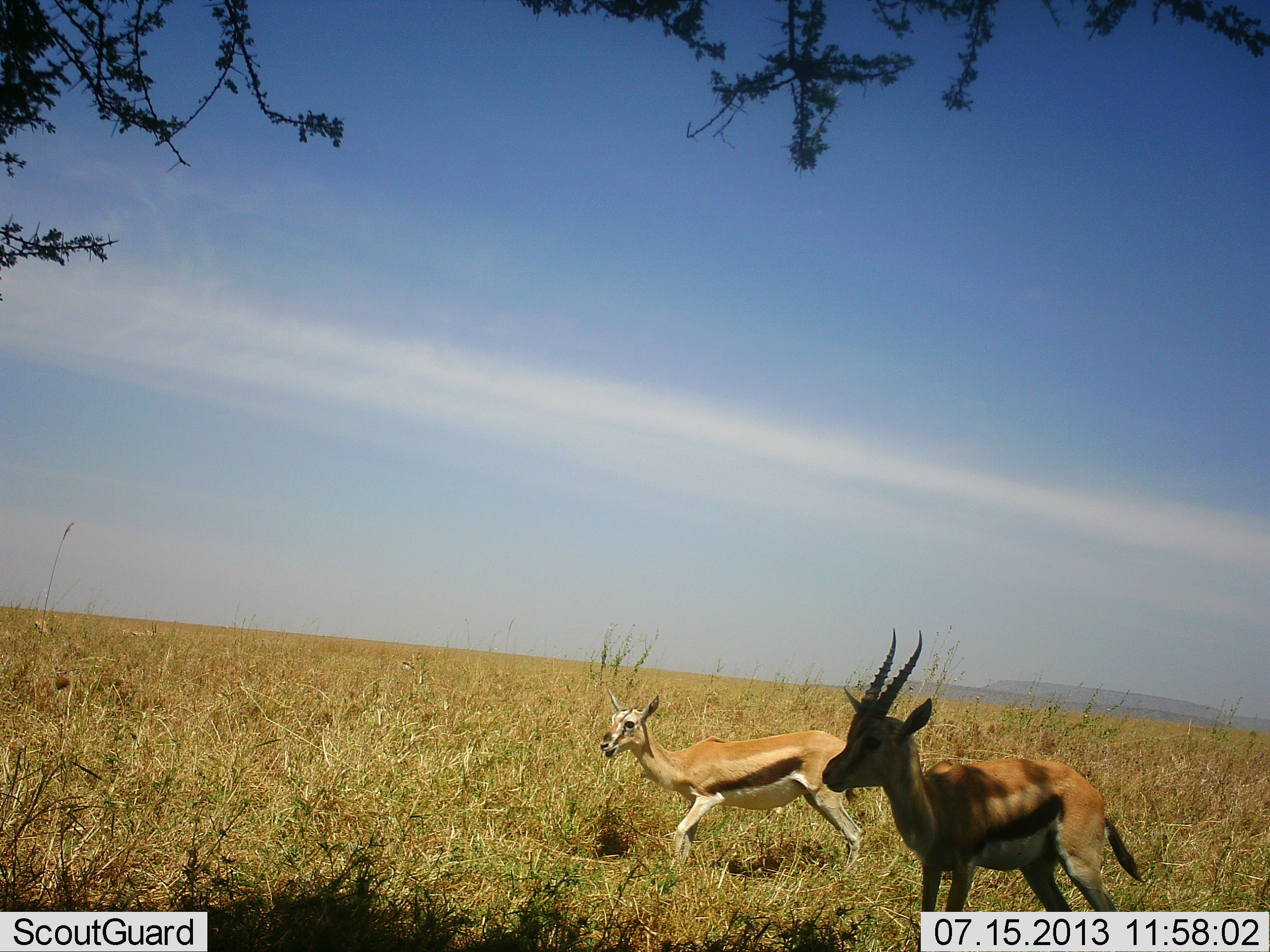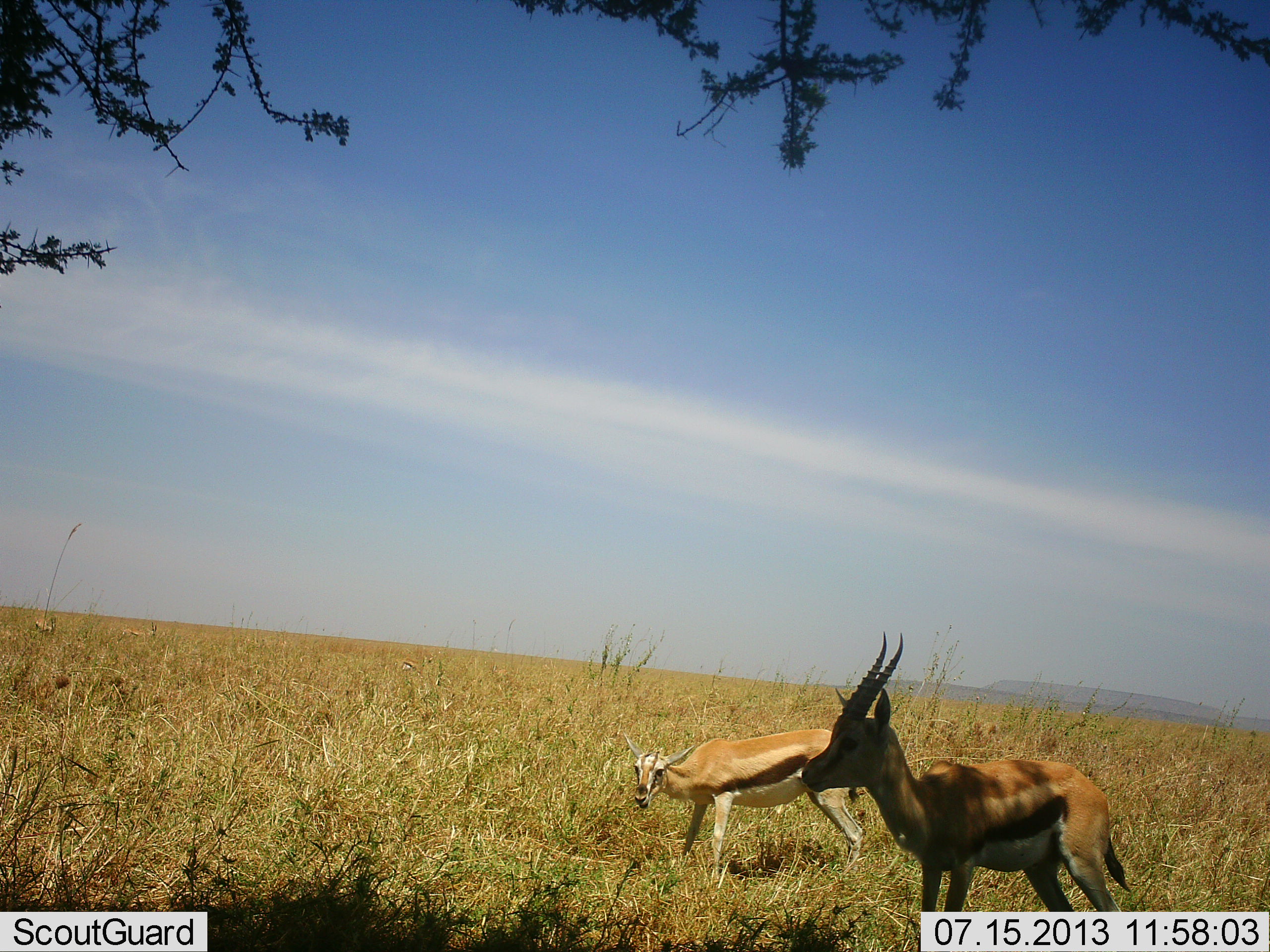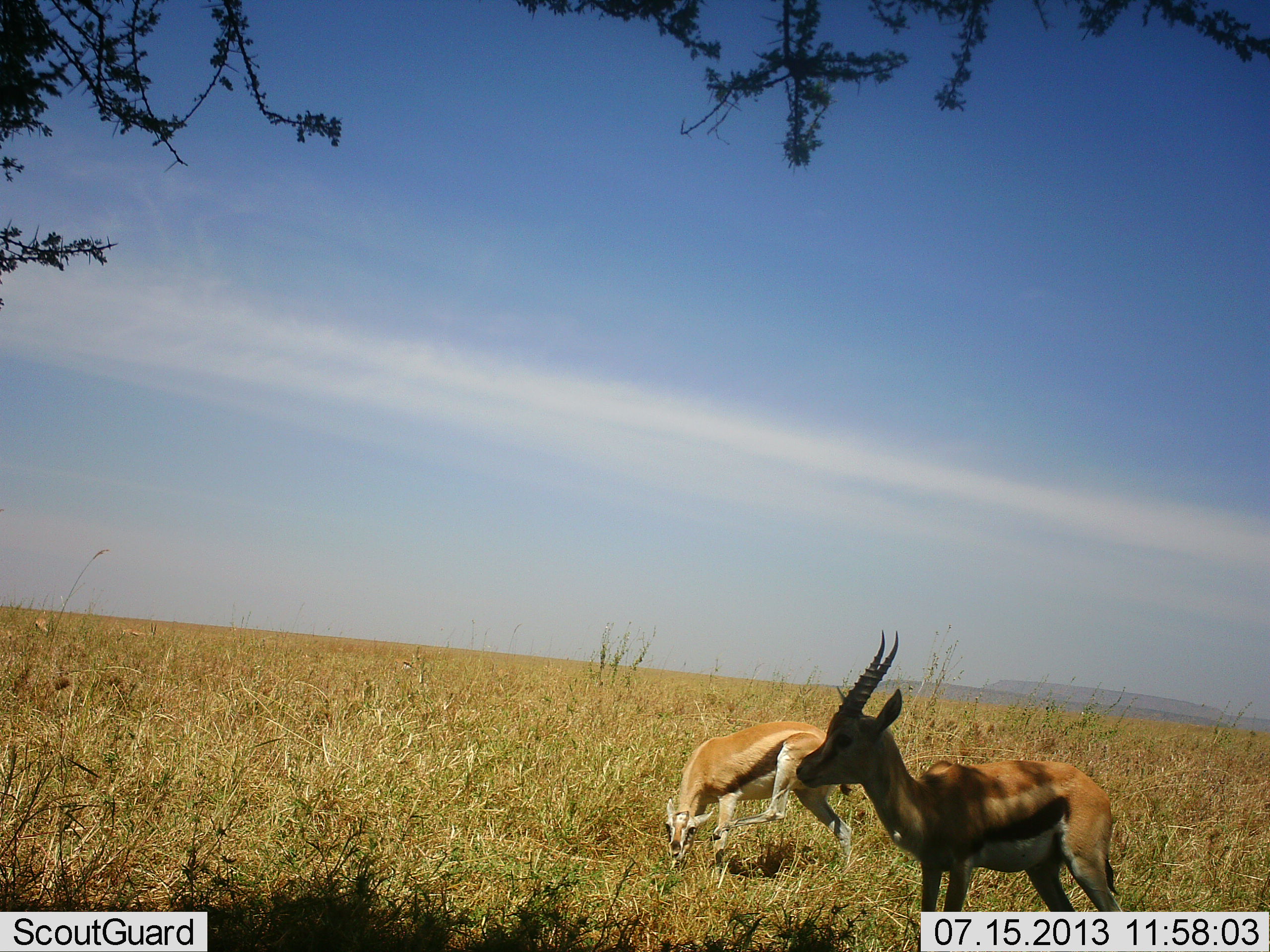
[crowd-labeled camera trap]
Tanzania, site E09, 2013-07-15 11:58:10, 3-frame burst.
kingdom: Animalia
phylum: Chordata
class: Mammalia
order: Artiodactyla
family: Bovidae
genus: Eudorcas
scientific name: Eudorcas thomsonii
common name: thomson's gazelle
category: gazellethomsons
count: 2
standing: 100%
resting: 0%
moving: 10%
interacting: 0%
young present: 0%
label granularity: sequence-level